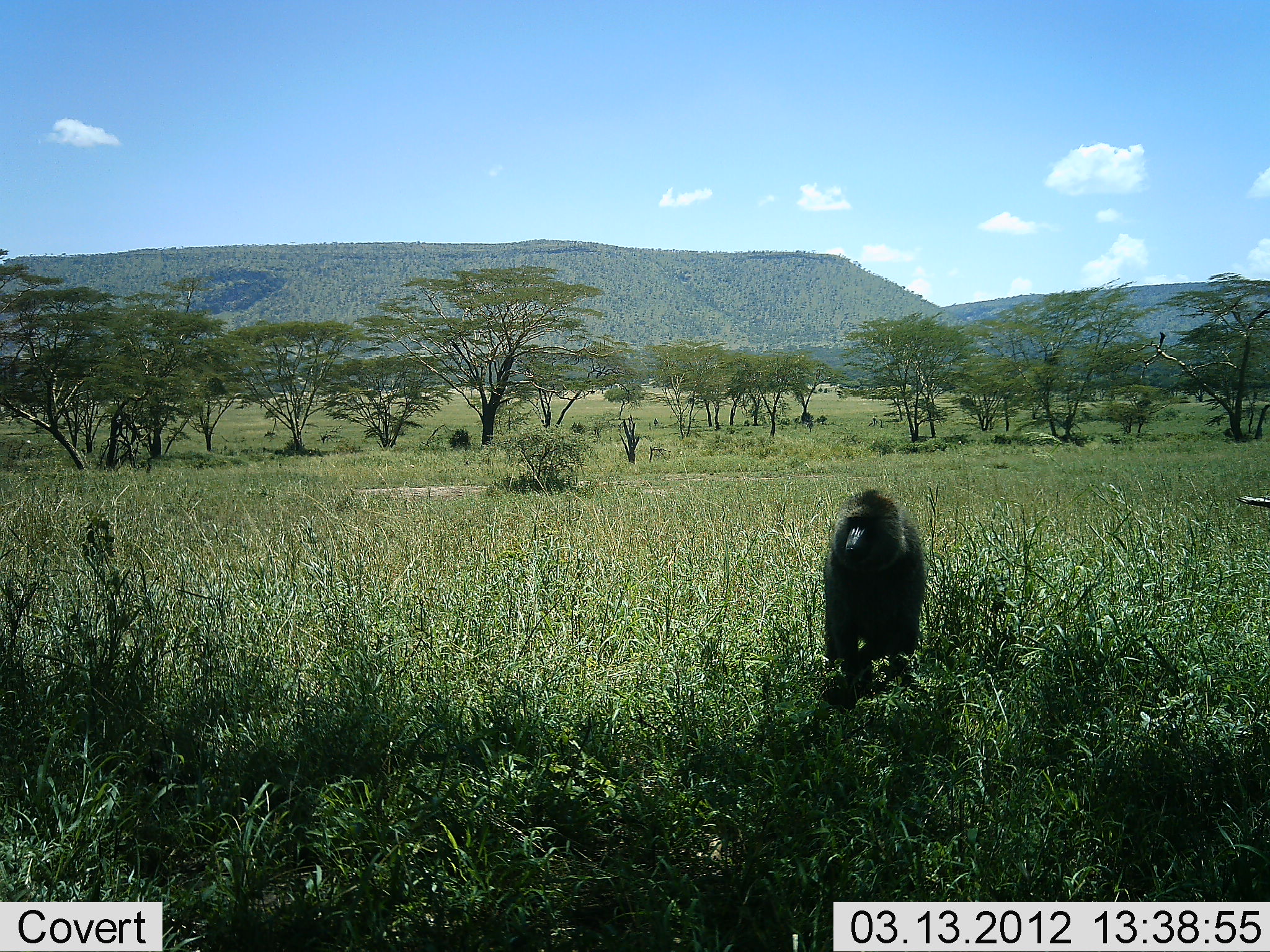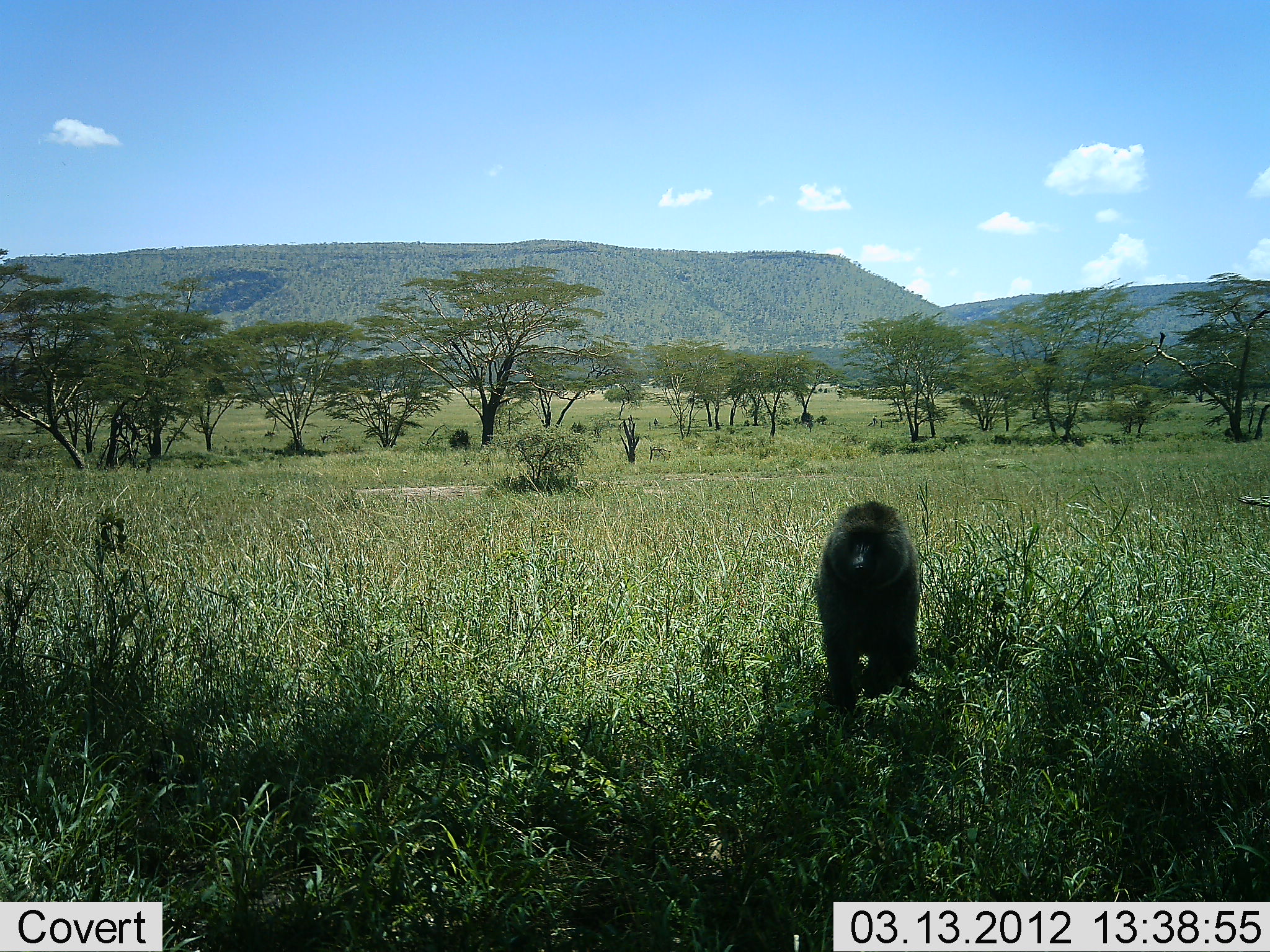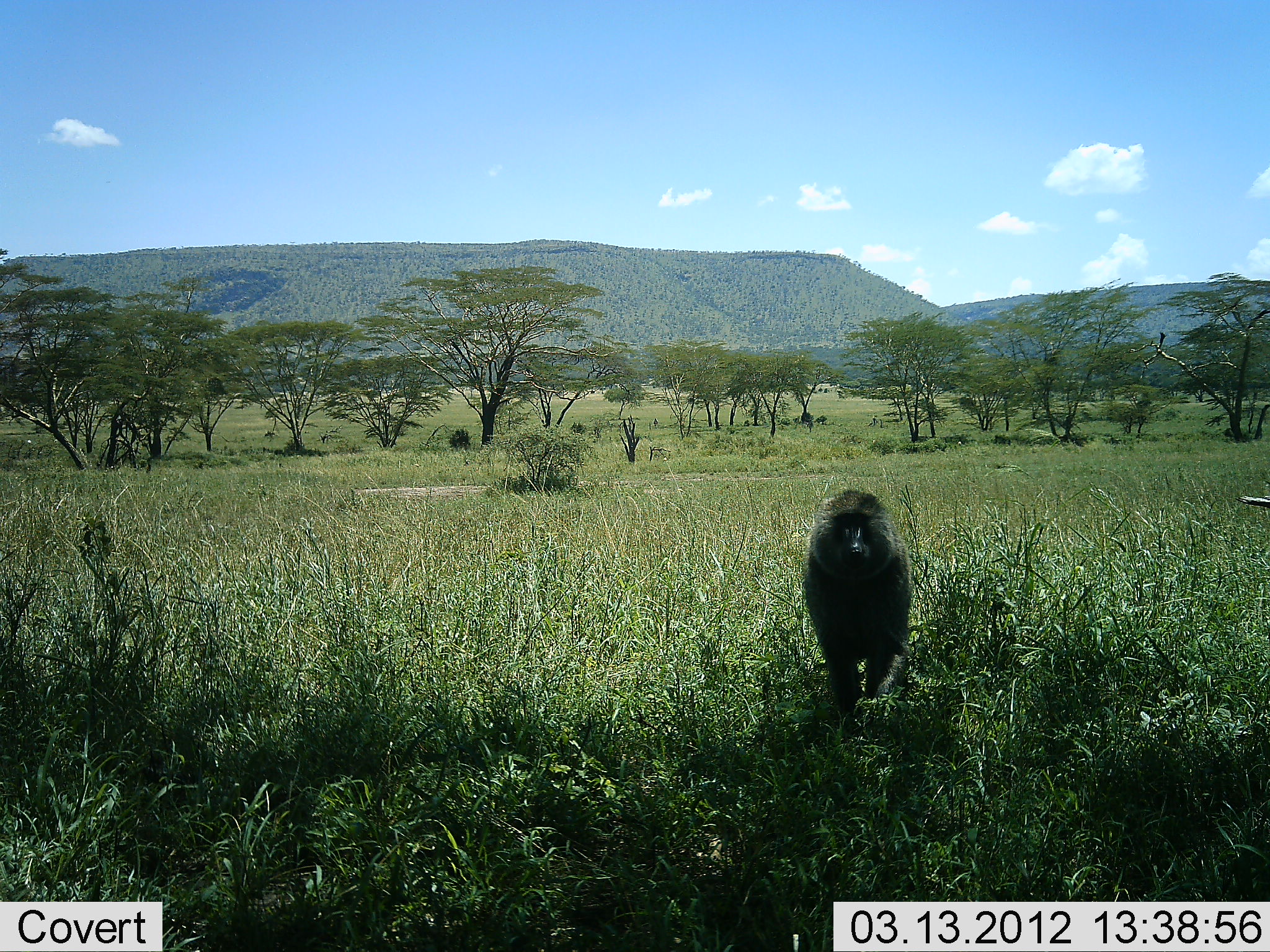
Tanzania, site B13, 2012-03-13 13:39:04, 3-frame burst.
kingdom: Animalia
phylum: Chordata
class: Mammalia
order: Primates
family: Cercopithecidae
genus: Papio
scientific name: Papio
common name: baboon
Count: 1.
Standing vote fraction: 11%.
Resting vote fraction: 0%.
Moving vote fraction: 89%.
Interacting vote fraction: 0%.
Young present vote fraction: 0%.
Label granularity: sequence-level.